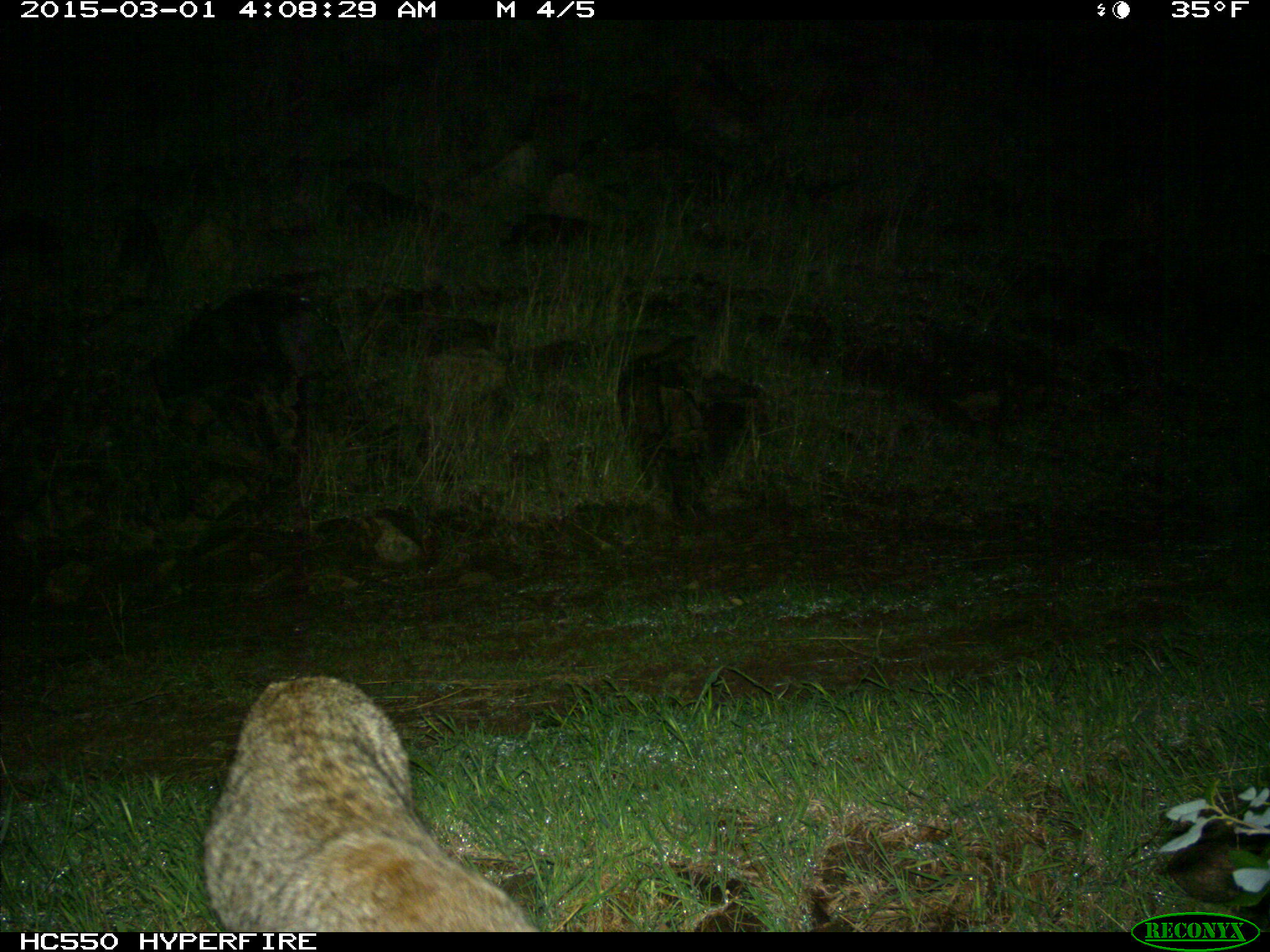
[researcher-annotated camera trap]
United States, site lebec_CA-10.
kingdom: Animalia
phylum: Chordata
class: Mammalia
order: Carnivora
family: Felidae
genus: Lynx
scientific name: Lynx rufus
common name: bobcat